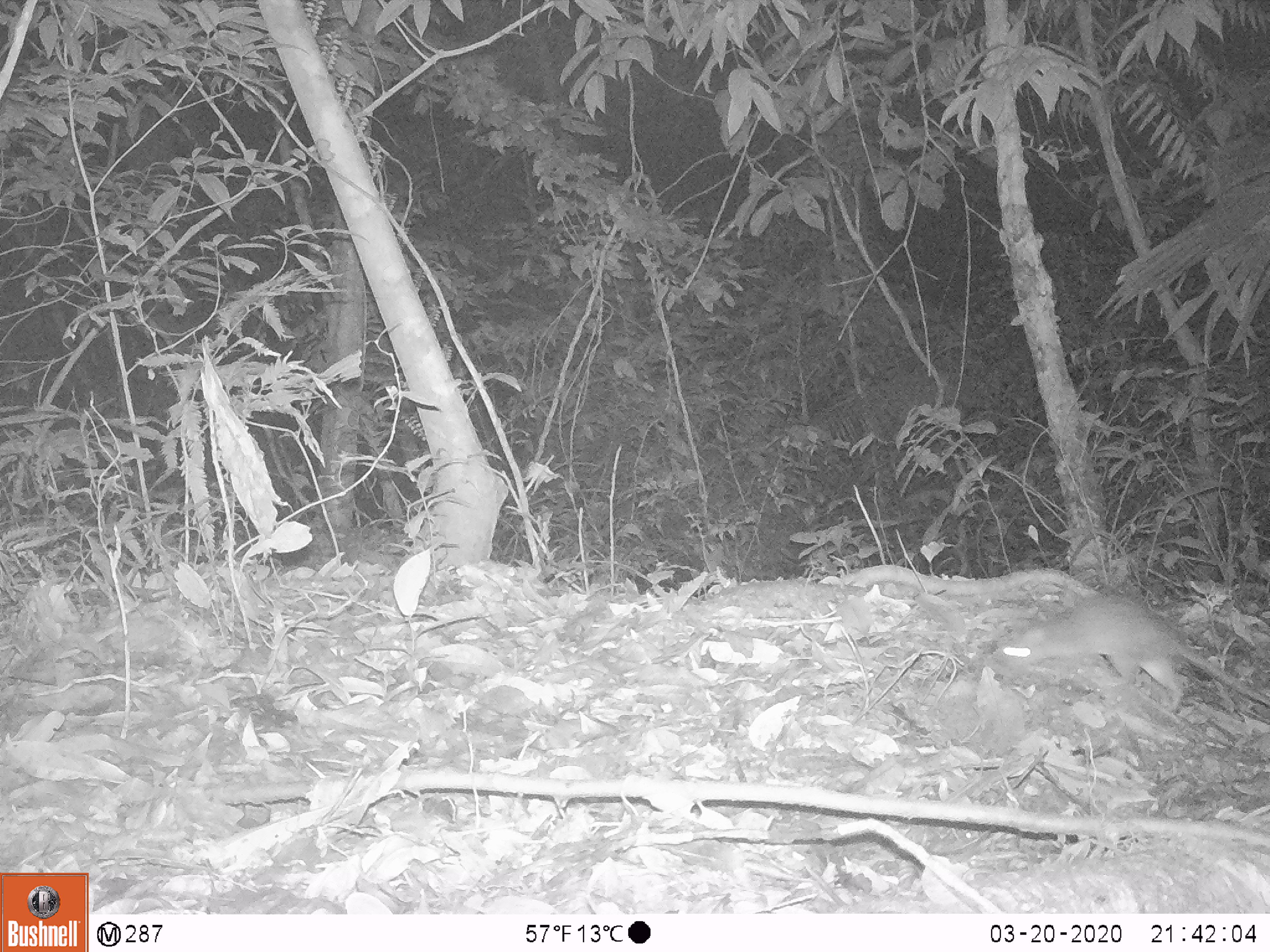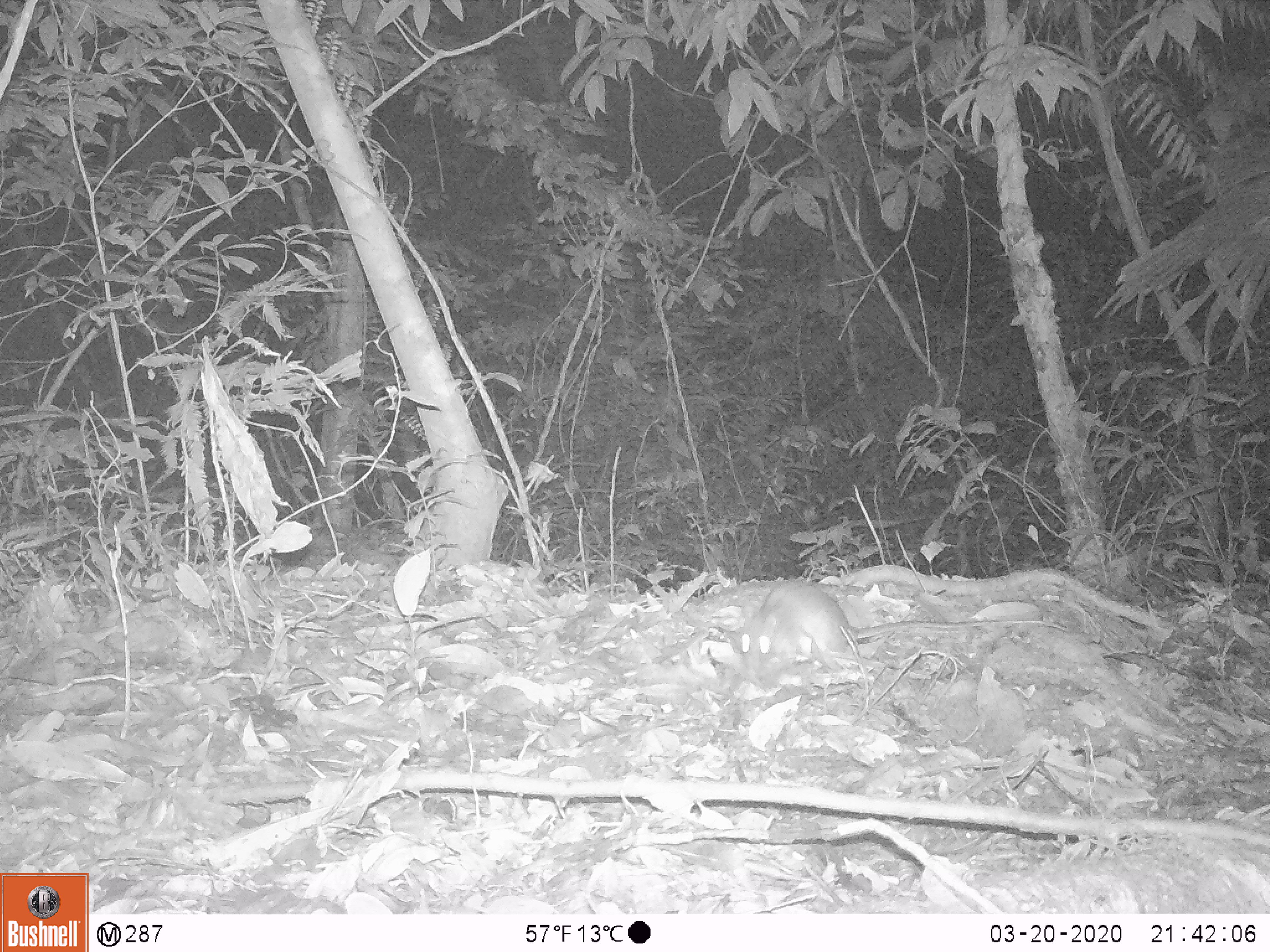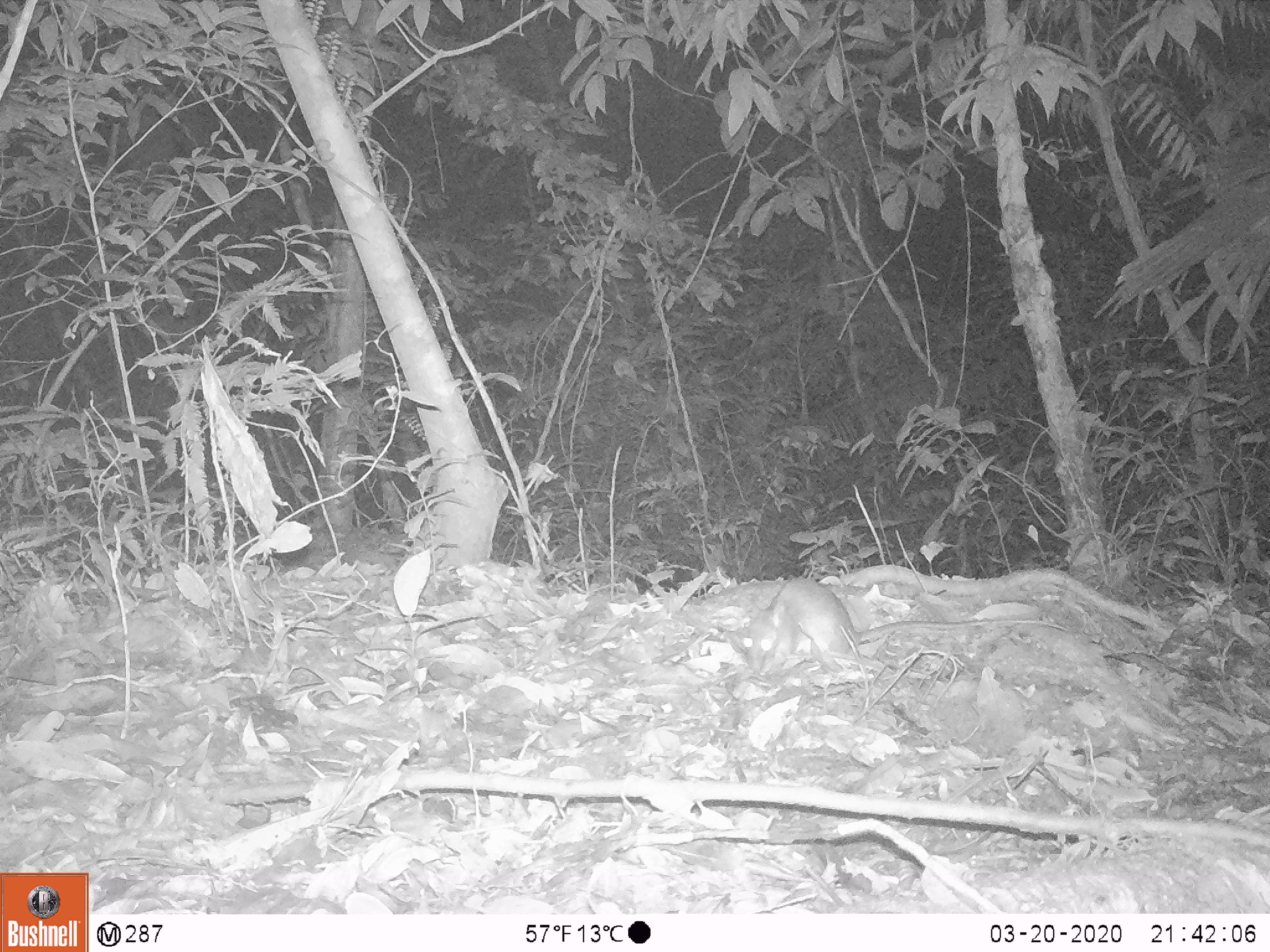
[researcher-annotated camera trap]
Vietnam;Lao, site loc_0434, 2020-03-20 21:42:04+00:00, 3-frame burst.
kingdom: Animalia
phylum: Chordata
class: Mammalia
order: Rodentia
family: Muridae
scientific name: Muridae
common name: old-world mice and rats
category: unidentified murid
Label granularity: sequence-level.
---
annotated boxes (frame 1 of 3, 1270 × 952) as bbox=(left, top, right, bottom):
unidentified murid: bbox=(989, 591, 1270, 725)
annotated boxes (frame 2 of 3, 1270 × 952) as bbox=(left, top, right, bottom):
unidentified murid: bbox=(725, 576, 1069, 689)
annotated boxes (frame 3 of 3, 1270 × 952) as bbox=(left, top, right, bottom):
unidentified murid: bbox=(725, 575, 1067, 672)